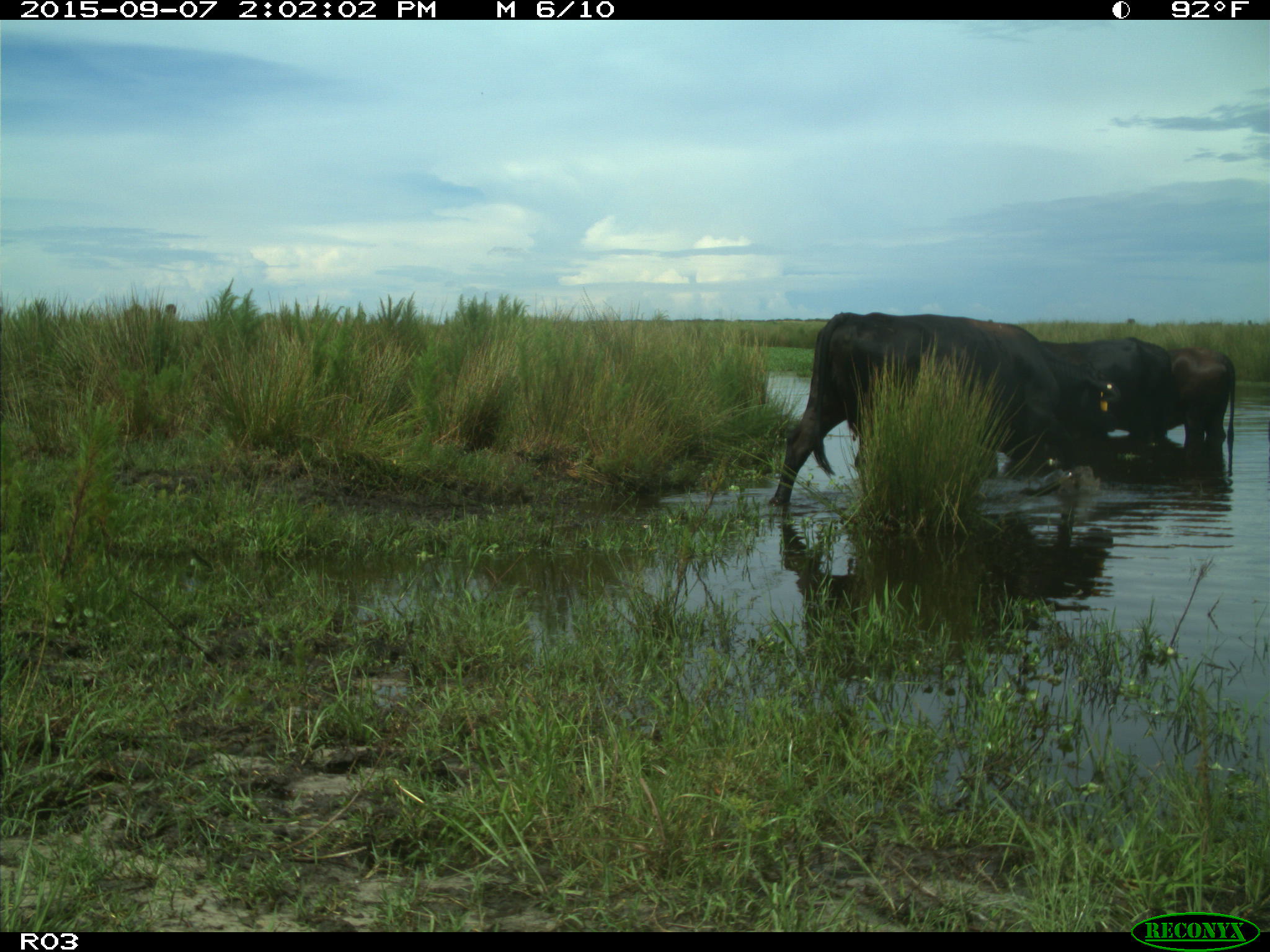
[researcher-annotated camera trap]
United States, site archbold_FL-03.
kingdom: Animalia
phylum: Chordata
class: Mammalia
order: Artiodactyla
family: Bovidae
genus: Bos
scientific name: Bos taurus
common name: domestic cow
Bos taurus (domestic cow).